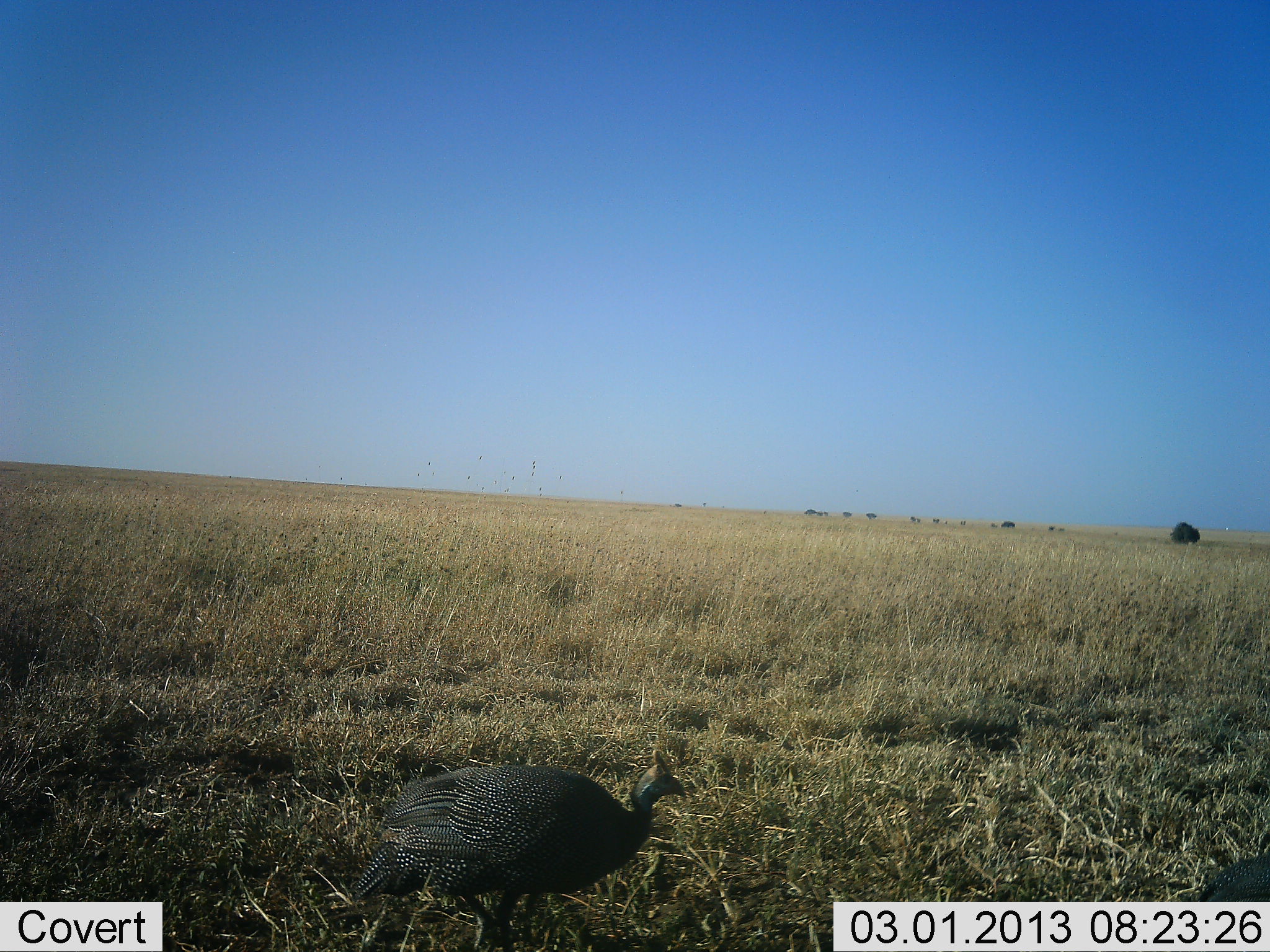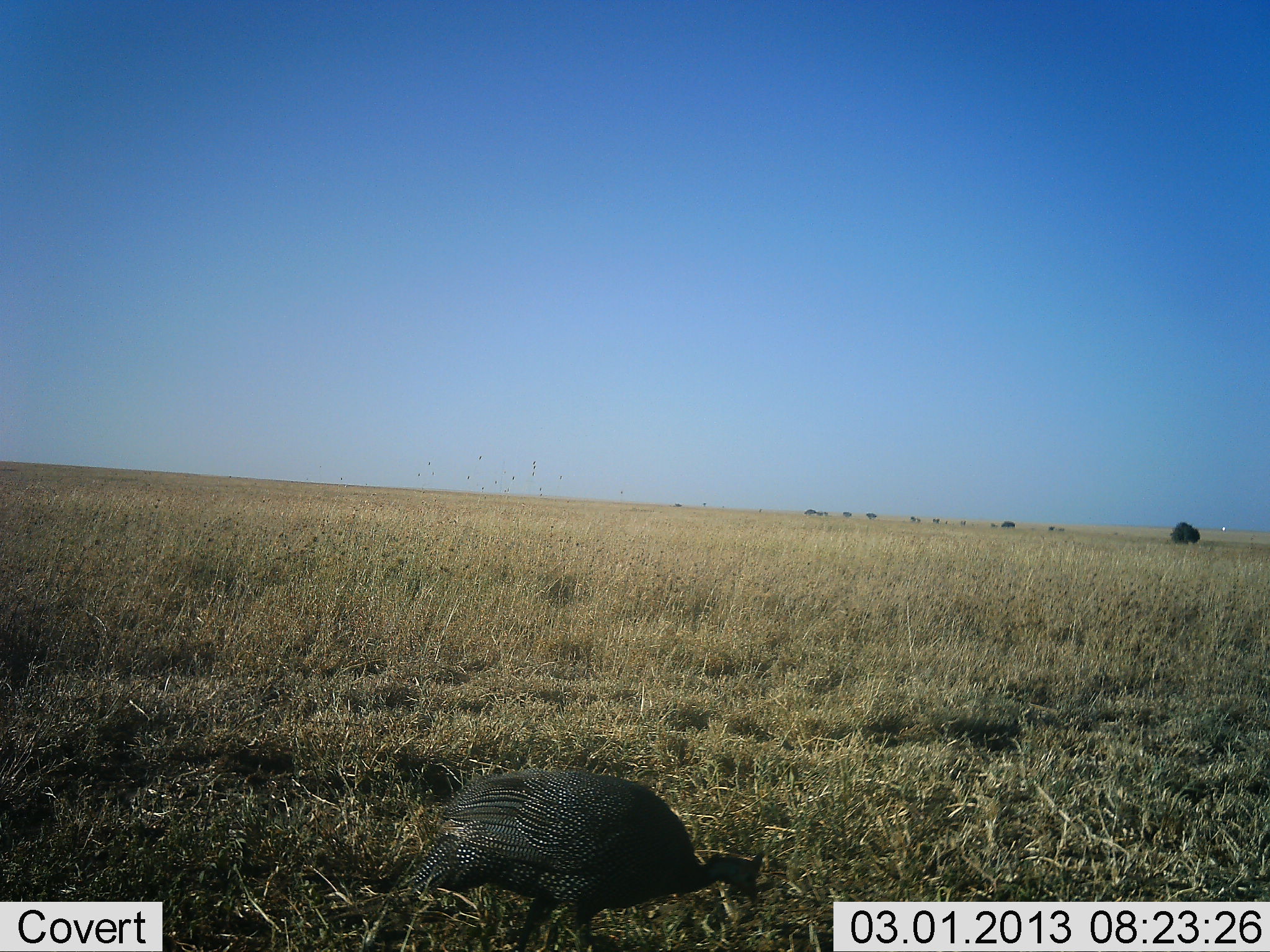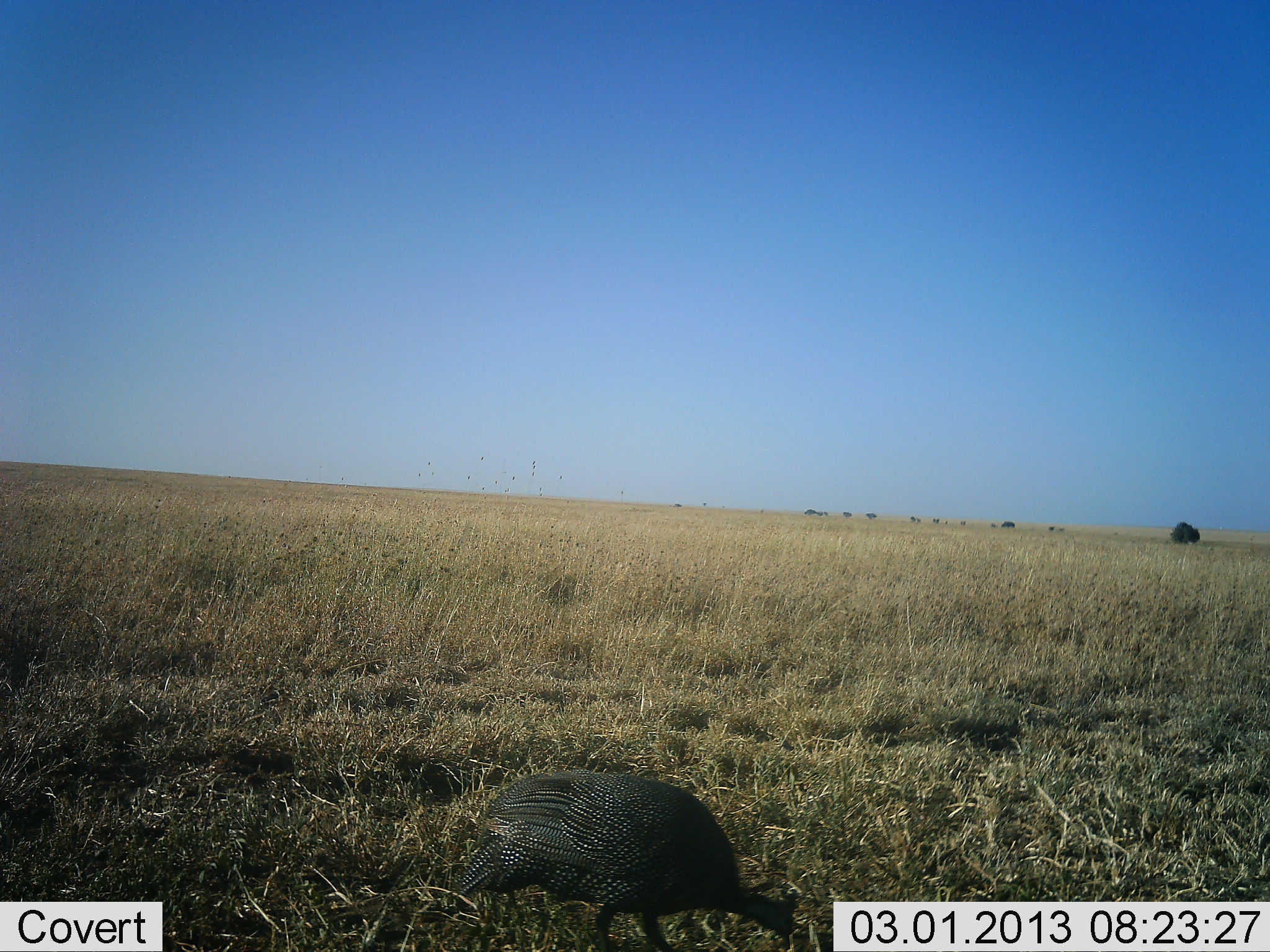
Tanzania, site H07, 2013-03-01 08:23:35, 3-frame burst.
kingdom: Animalia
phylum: Chordata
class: Aves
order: Galliformes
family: Numididae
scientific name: Numididae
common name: guinea fowl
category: guineafowl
Guineafowl (guinea fowl) (Numididae), count 2. Behavior (volunteer vote fractions): standing 10%, resting 0%, moving 29%, interacting 0%. Young present (vote fraction): 0%. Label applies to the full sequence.